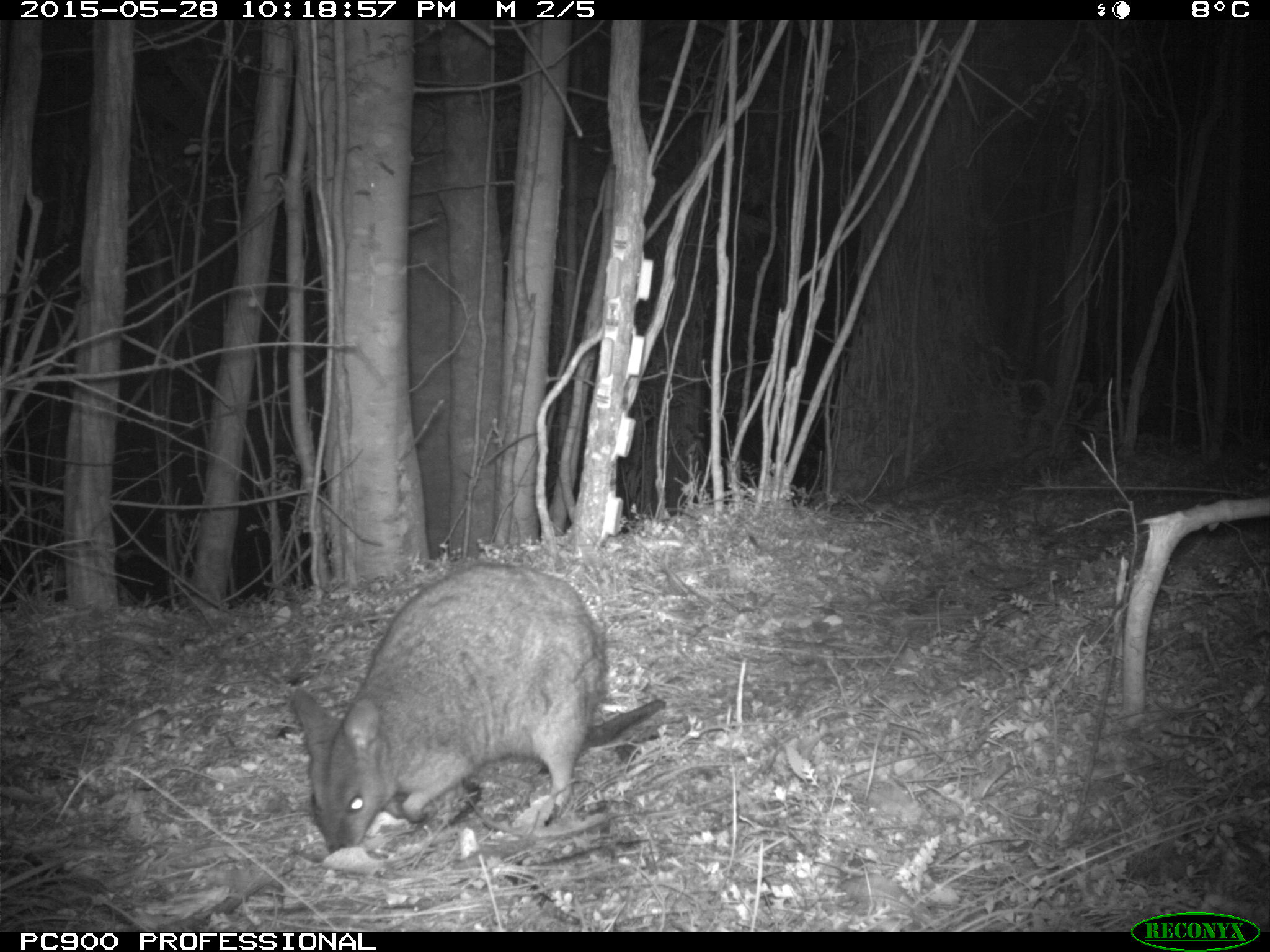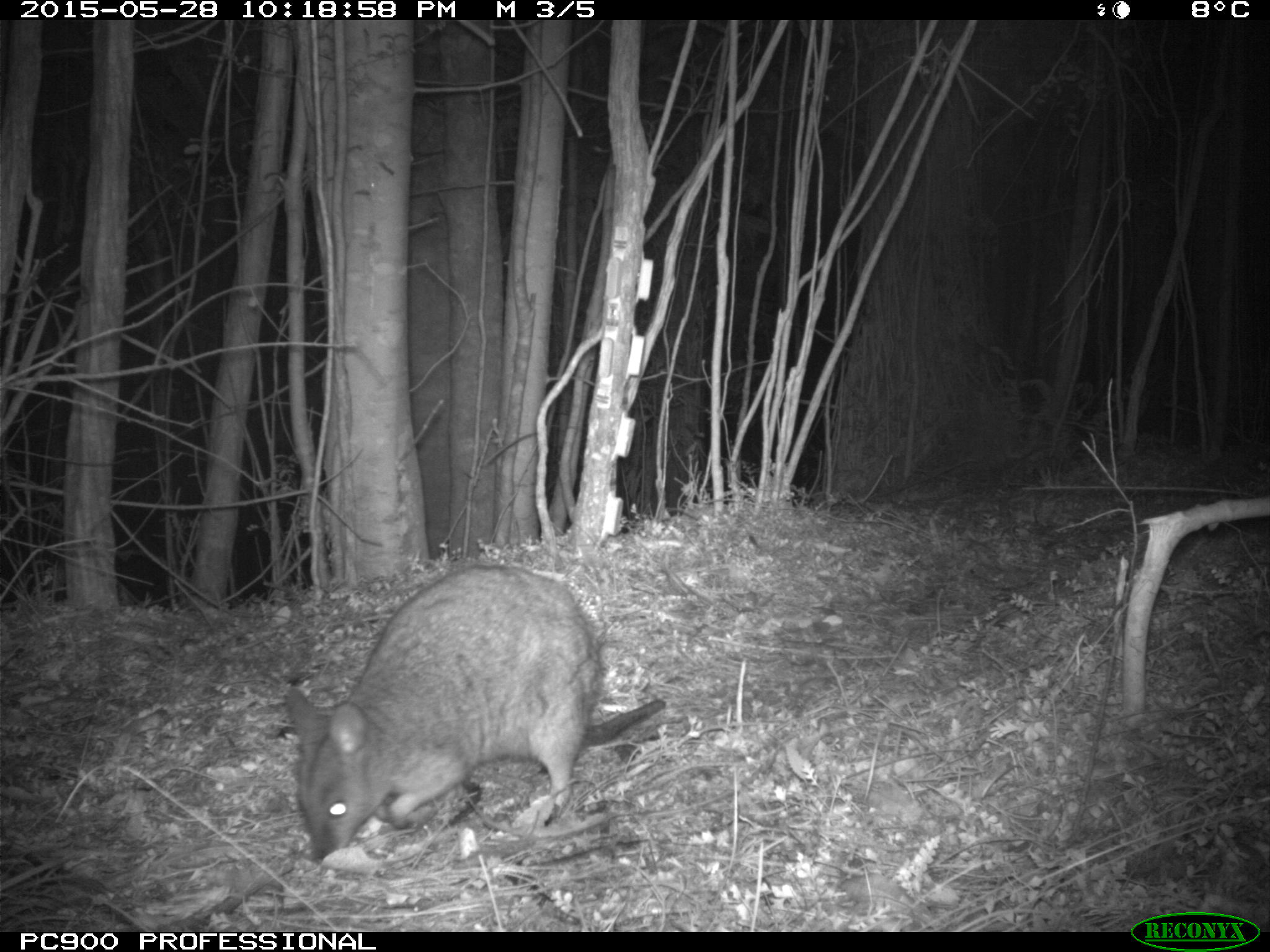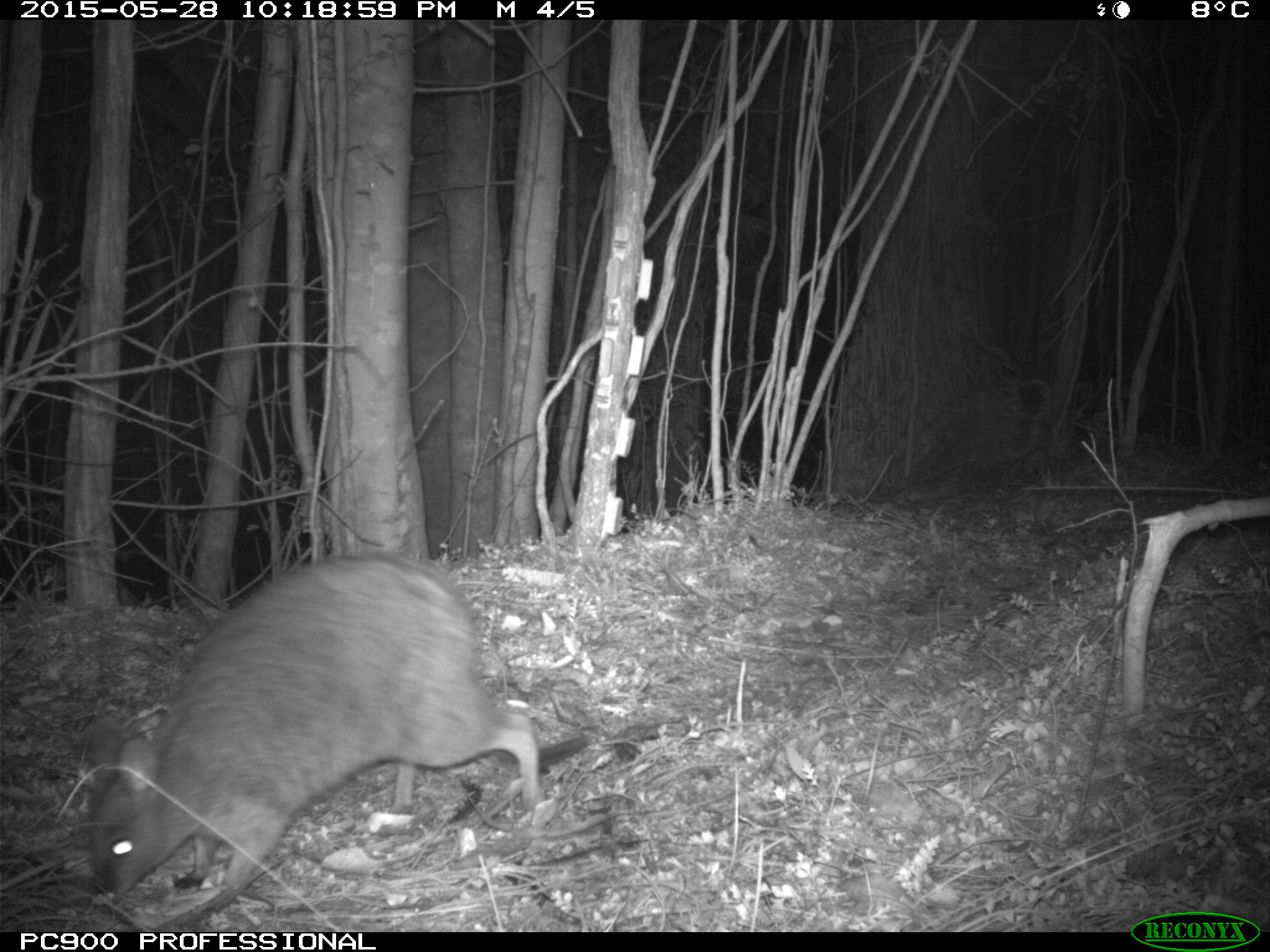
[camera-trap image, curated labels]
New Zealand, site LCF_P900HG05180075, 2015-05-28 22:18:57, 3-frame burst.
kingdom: Animalia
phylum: Chordata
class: Mammalia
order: Diprotodontia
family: Macropodidae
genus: Notamacropus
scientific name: Notamacropus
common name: wallaby